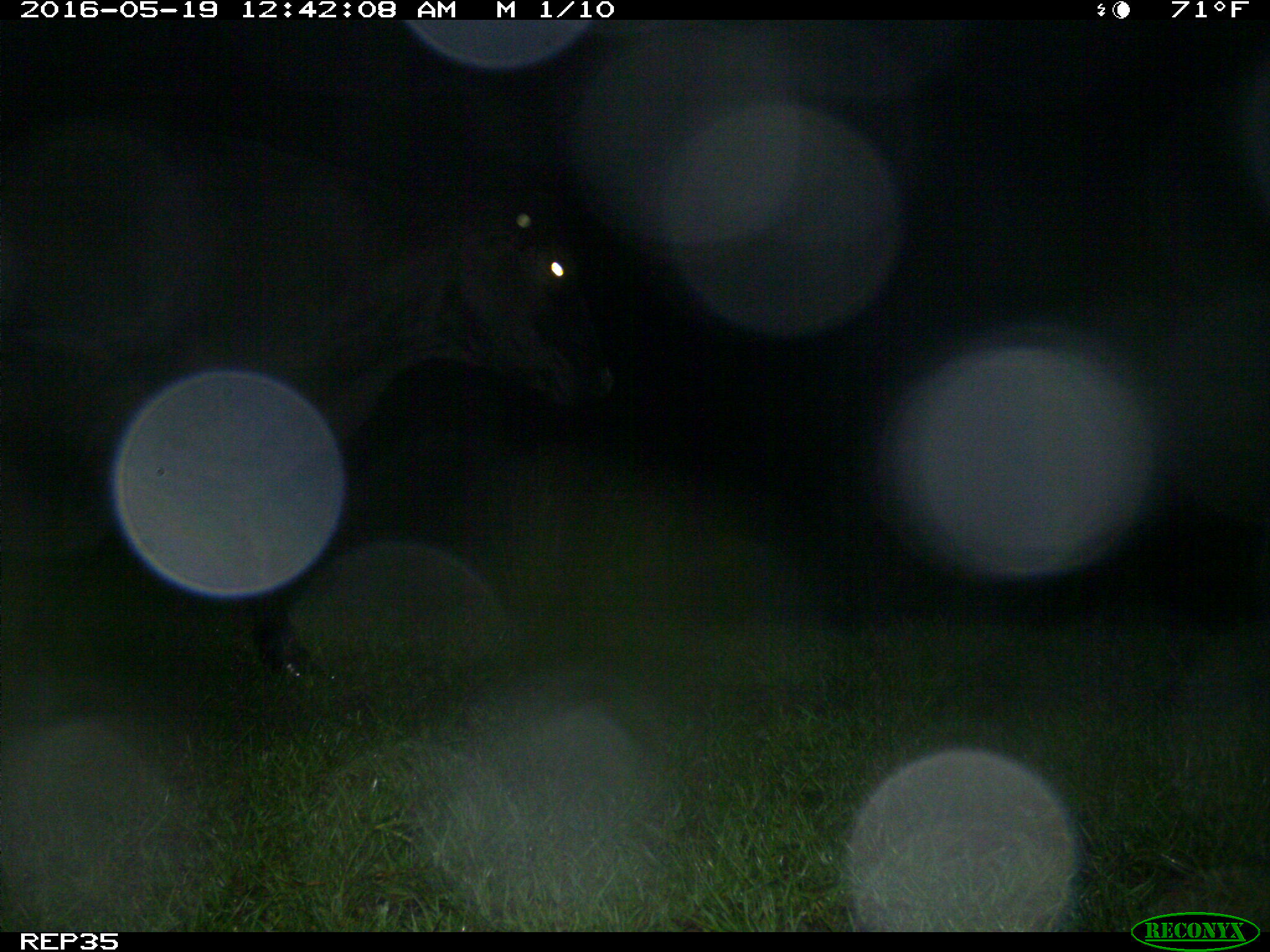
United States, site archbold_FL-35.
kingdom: Animalia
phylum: Chordata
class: Mammalia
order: Artiodactyla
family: Bovidae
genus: Bos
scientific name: Bos taurus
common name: domestic cow